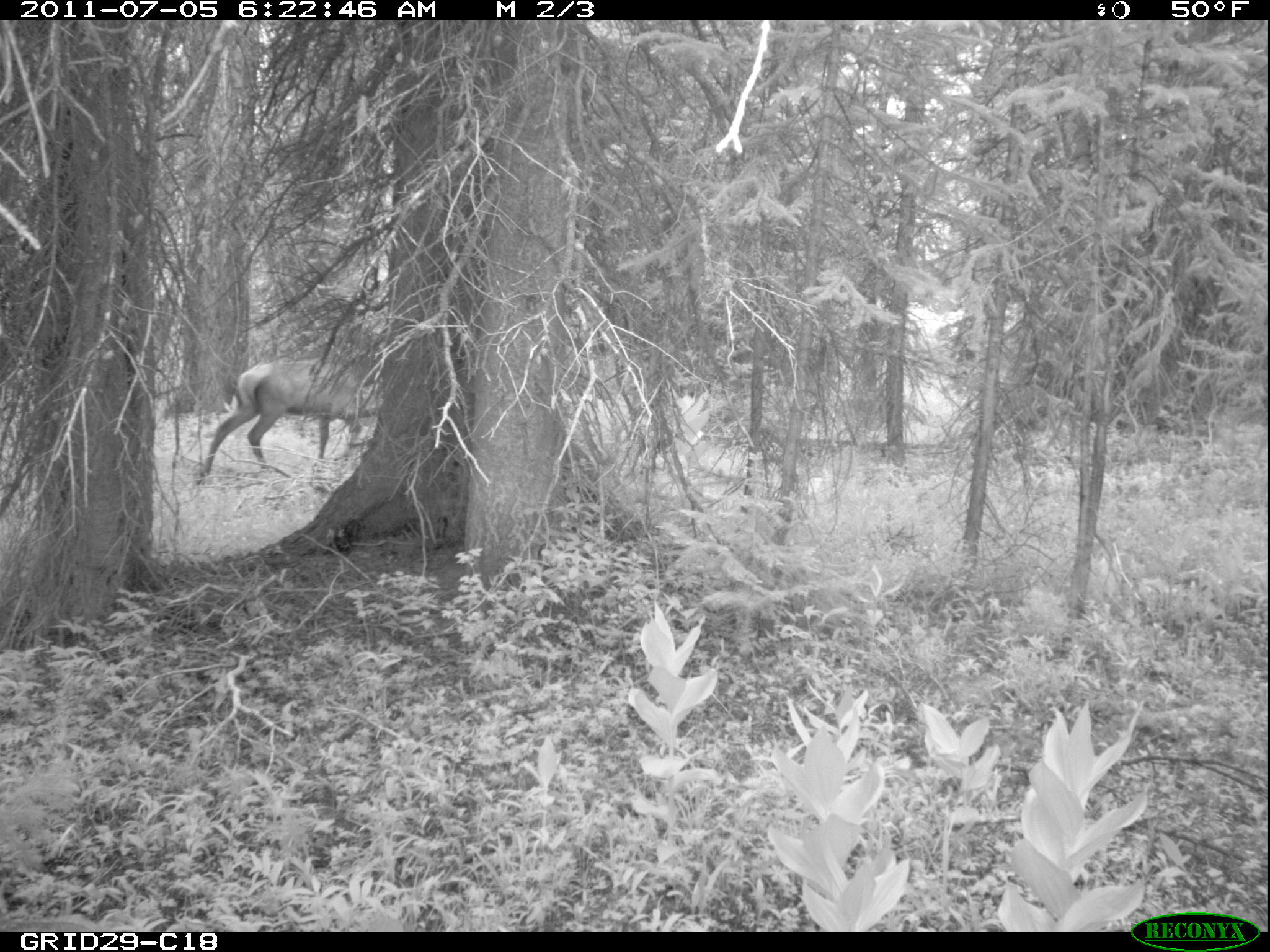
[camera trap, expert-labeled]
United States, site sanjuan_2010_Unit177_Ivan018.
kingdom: Animalia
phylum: Chordata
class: Mammalia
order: Artiodactyla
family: Cervidae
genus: Cervus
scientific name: Cervus elaphus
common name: red deer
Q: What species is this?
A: Cervus elaphus (red deer).